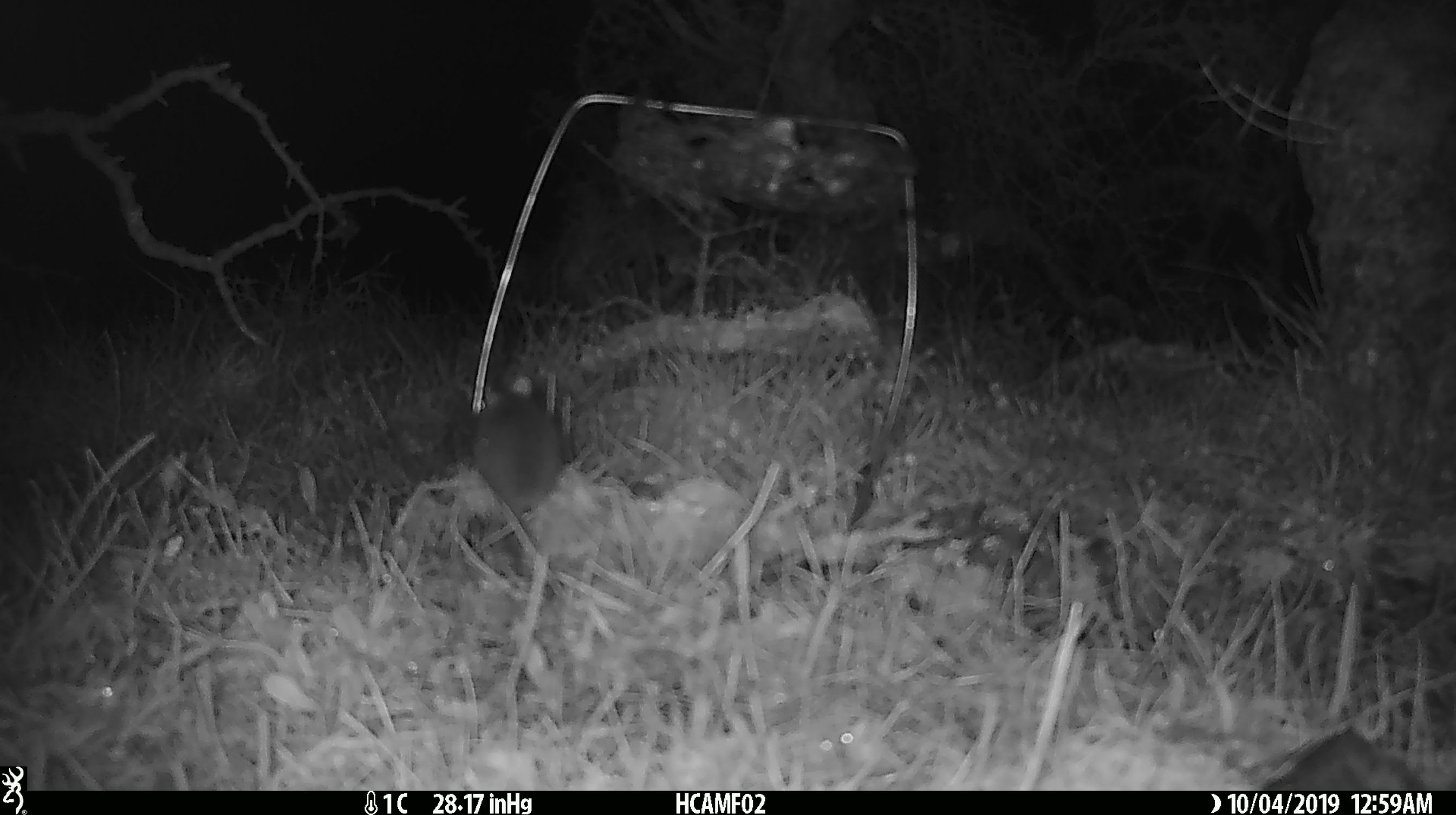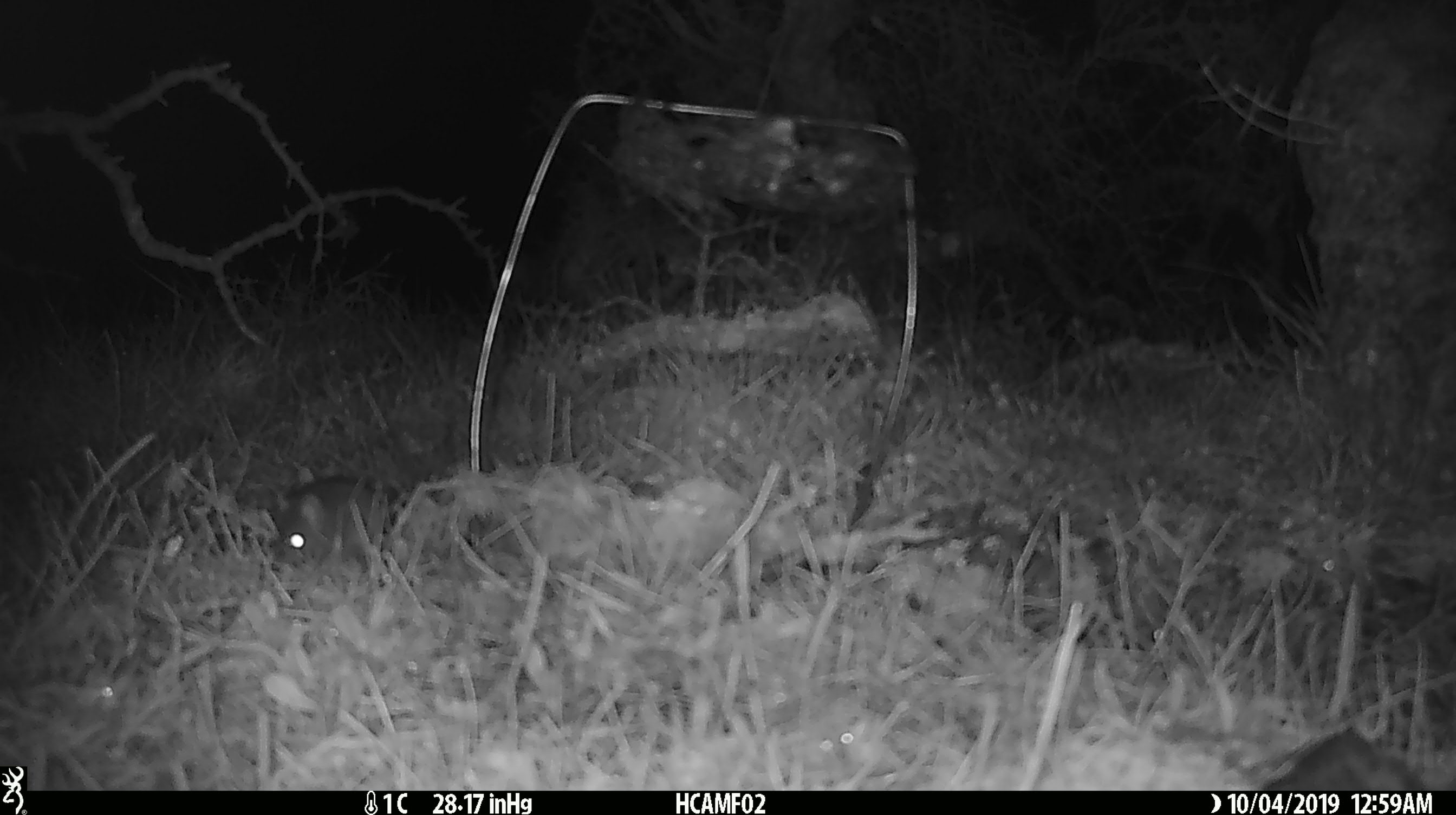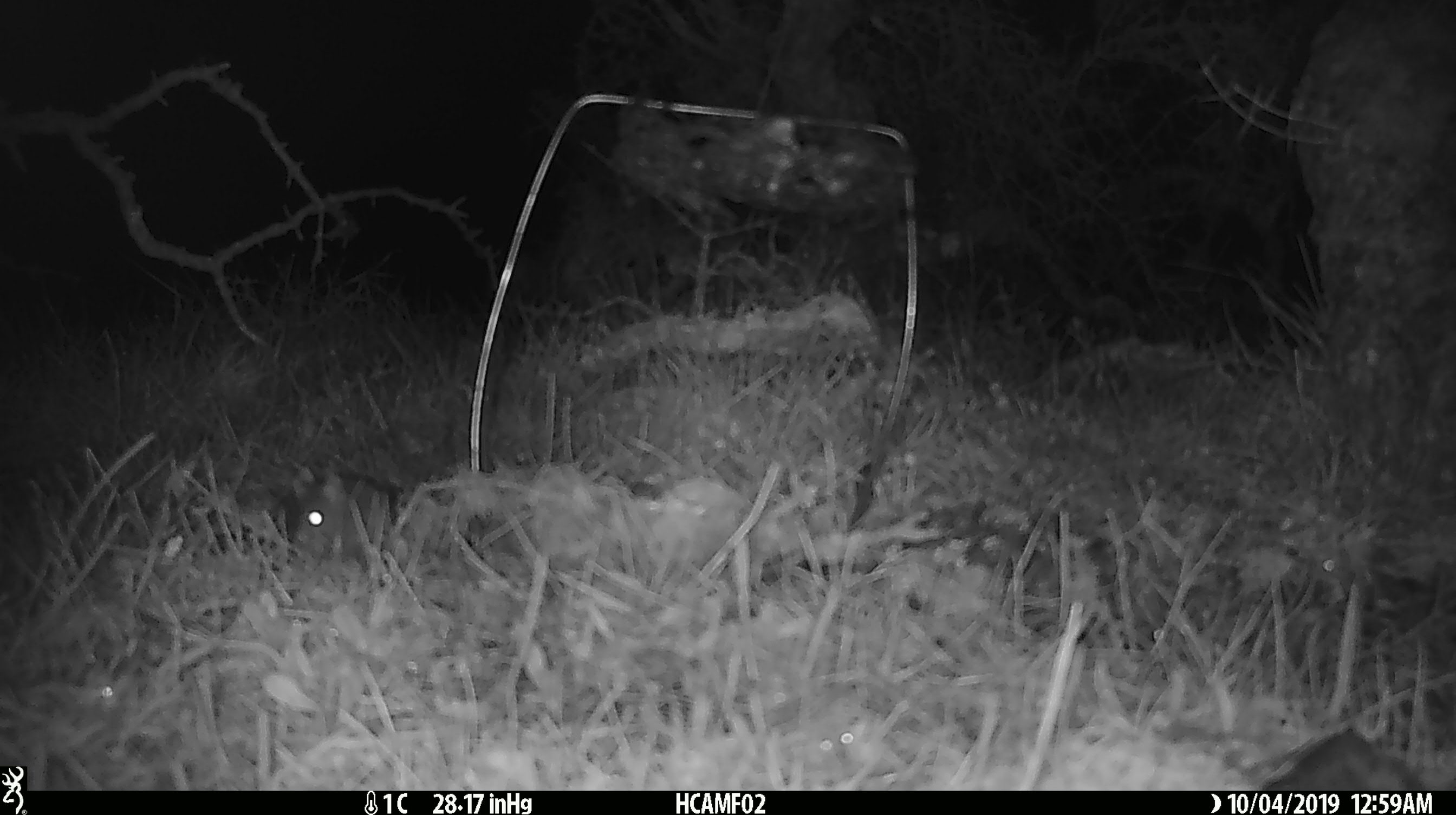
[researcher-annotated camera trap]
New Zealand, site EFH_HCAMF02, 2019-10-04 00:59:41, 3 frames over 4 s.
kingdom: Animalia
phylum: Chordata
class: Mammalia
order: Rodentia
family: Muridae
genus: Mus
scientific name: Mus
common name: mouse